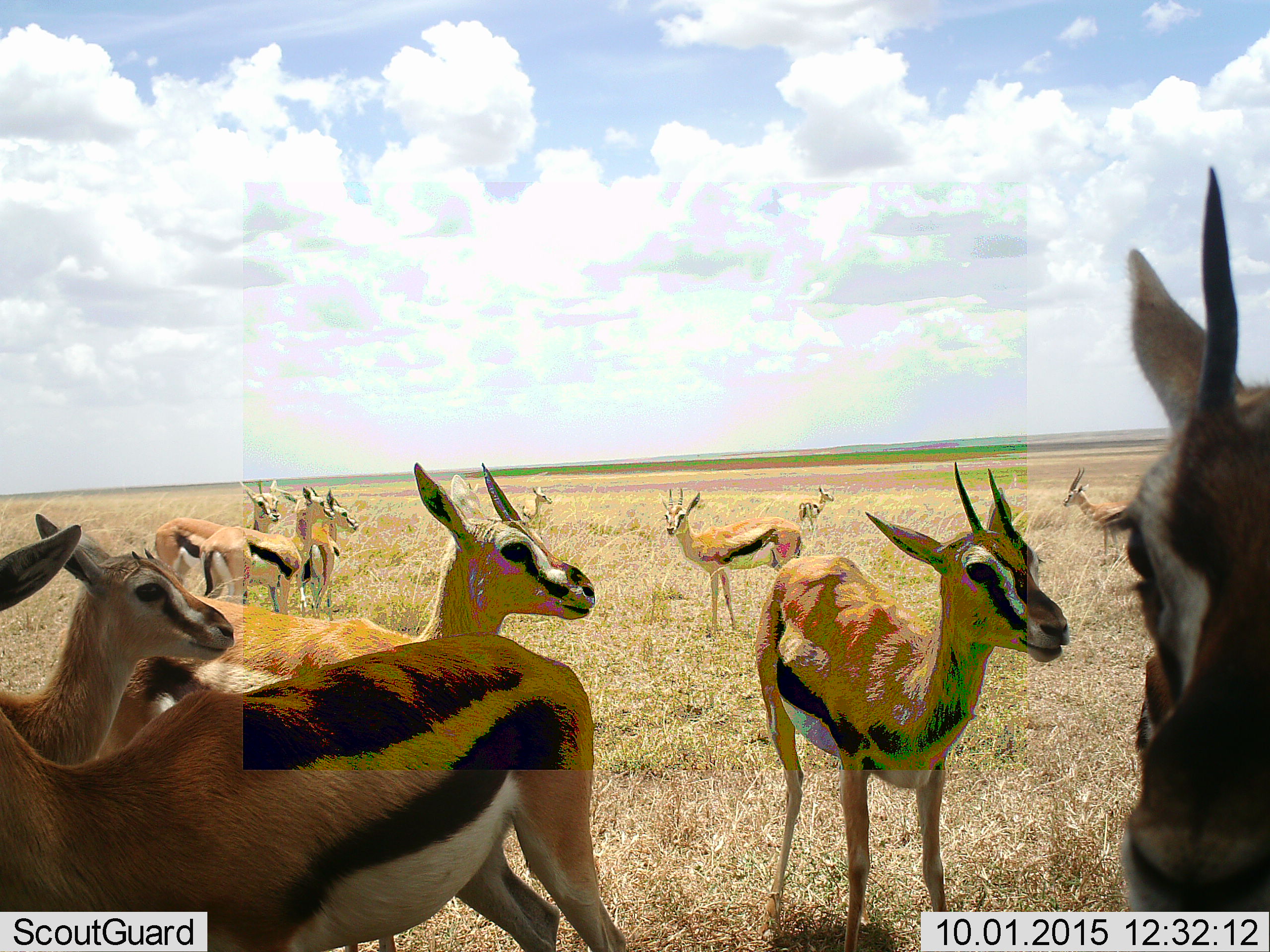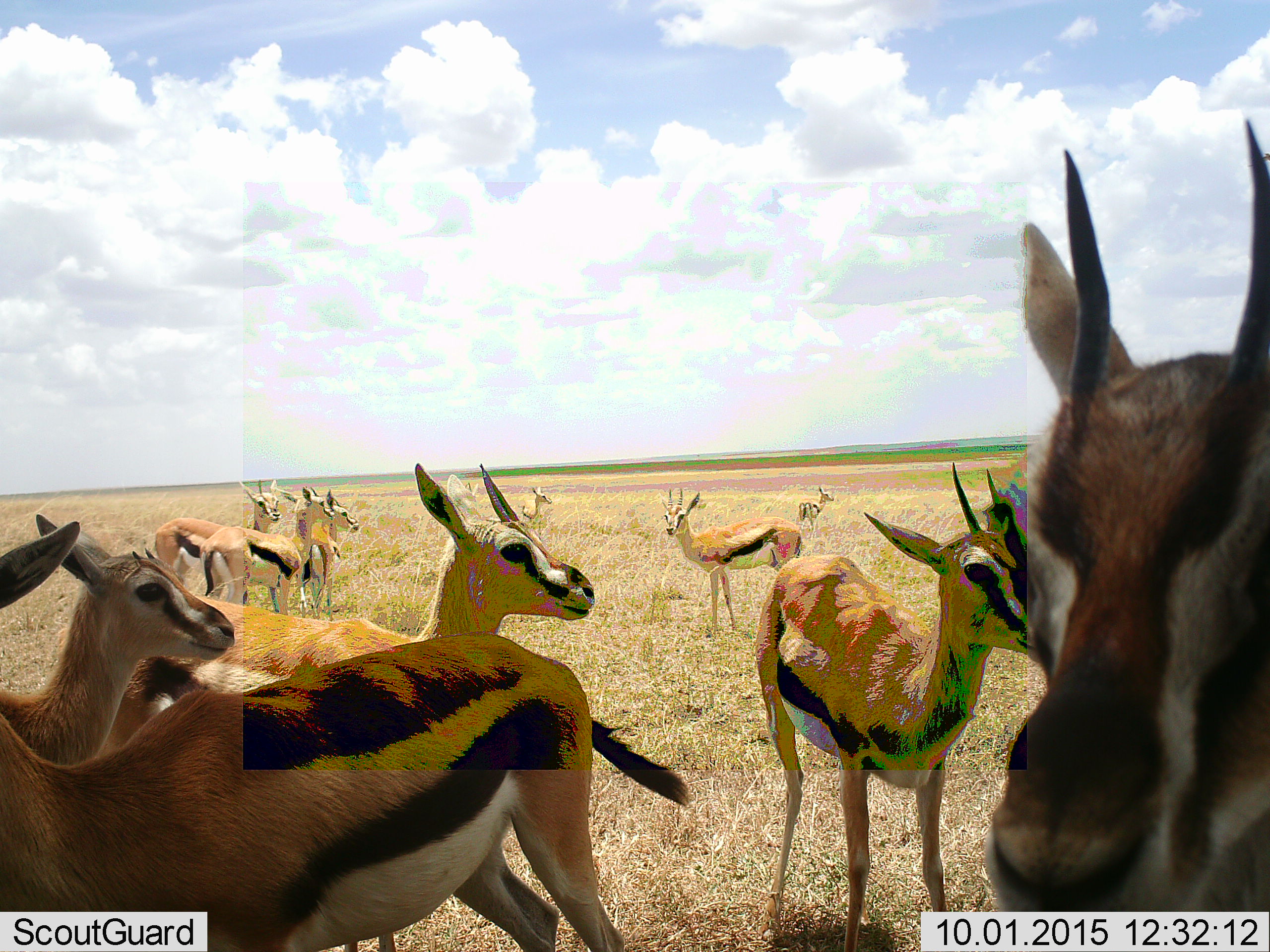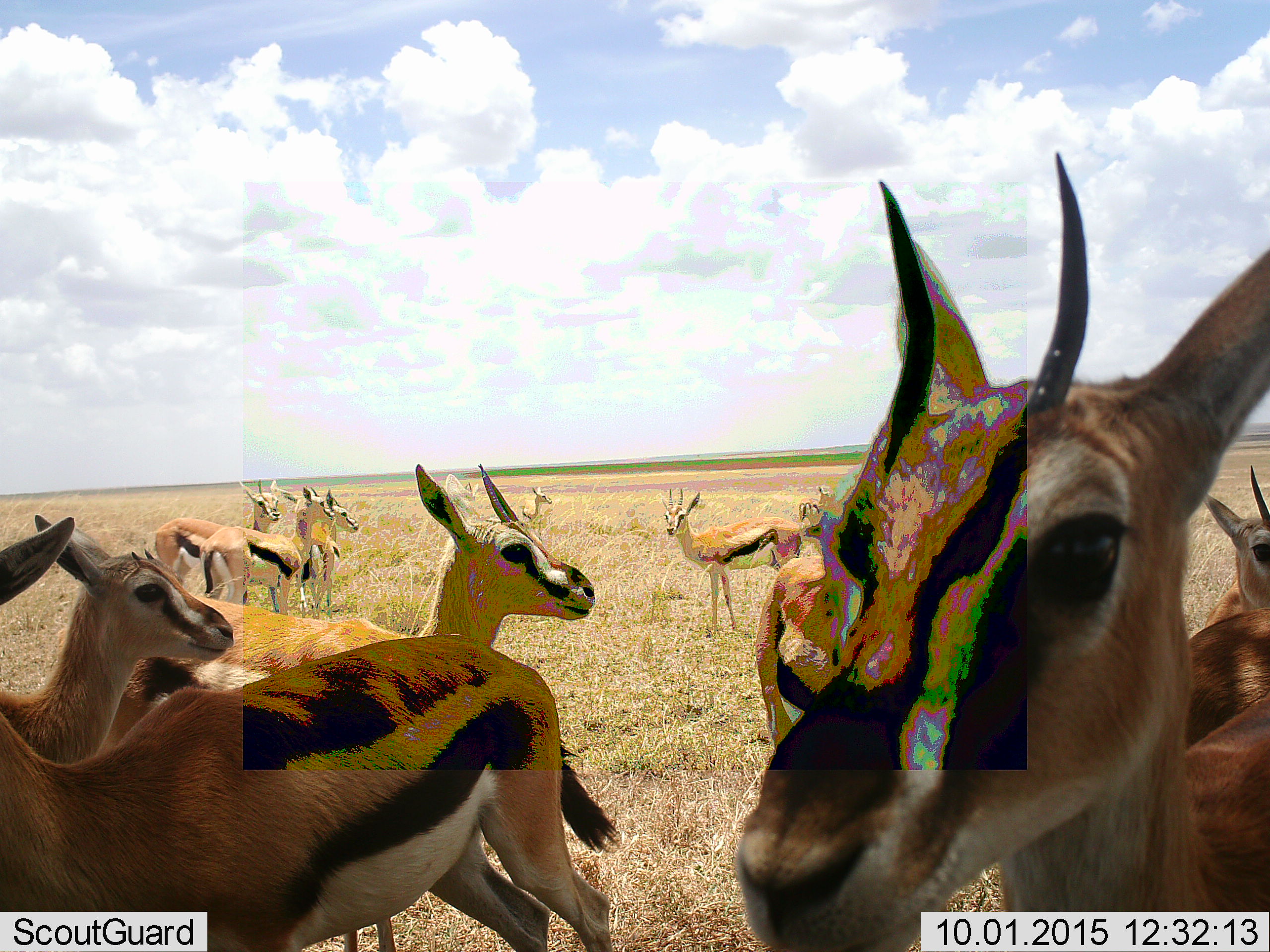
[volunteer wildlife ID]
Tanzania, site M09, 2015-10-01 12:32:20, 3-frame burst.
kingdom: Animalia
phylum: Chordata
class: Mammalia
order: Artiodactyla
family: Bovidae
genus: Eudorcas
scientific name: Eudorcas thomsonii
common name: thomson's gazelle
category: gazellethomsons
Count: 11-50.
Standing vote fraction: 100%.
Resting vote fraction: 0%.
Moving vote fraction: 12%.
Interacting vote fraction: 12%.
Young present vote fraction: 12%.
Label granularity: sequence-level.